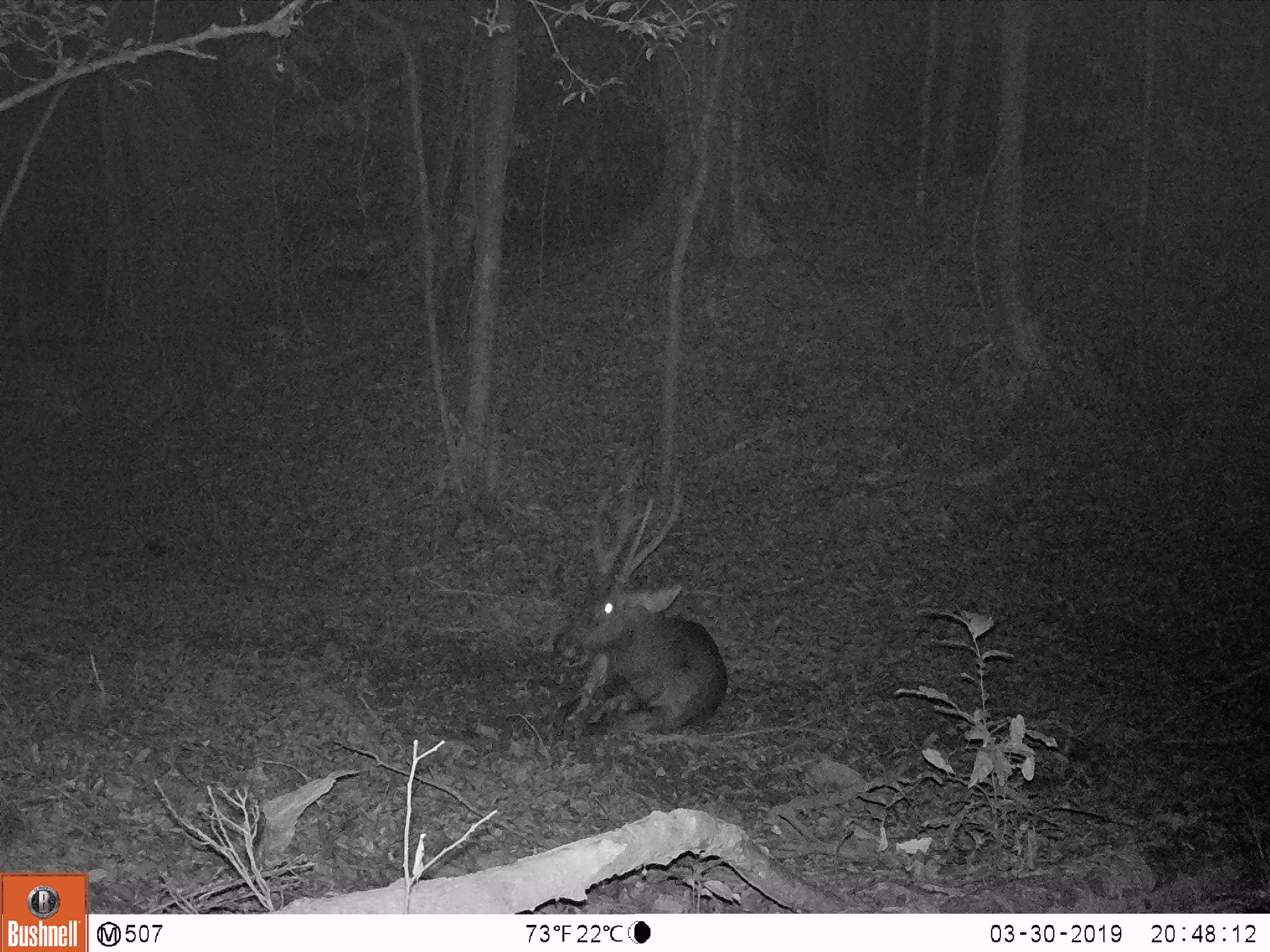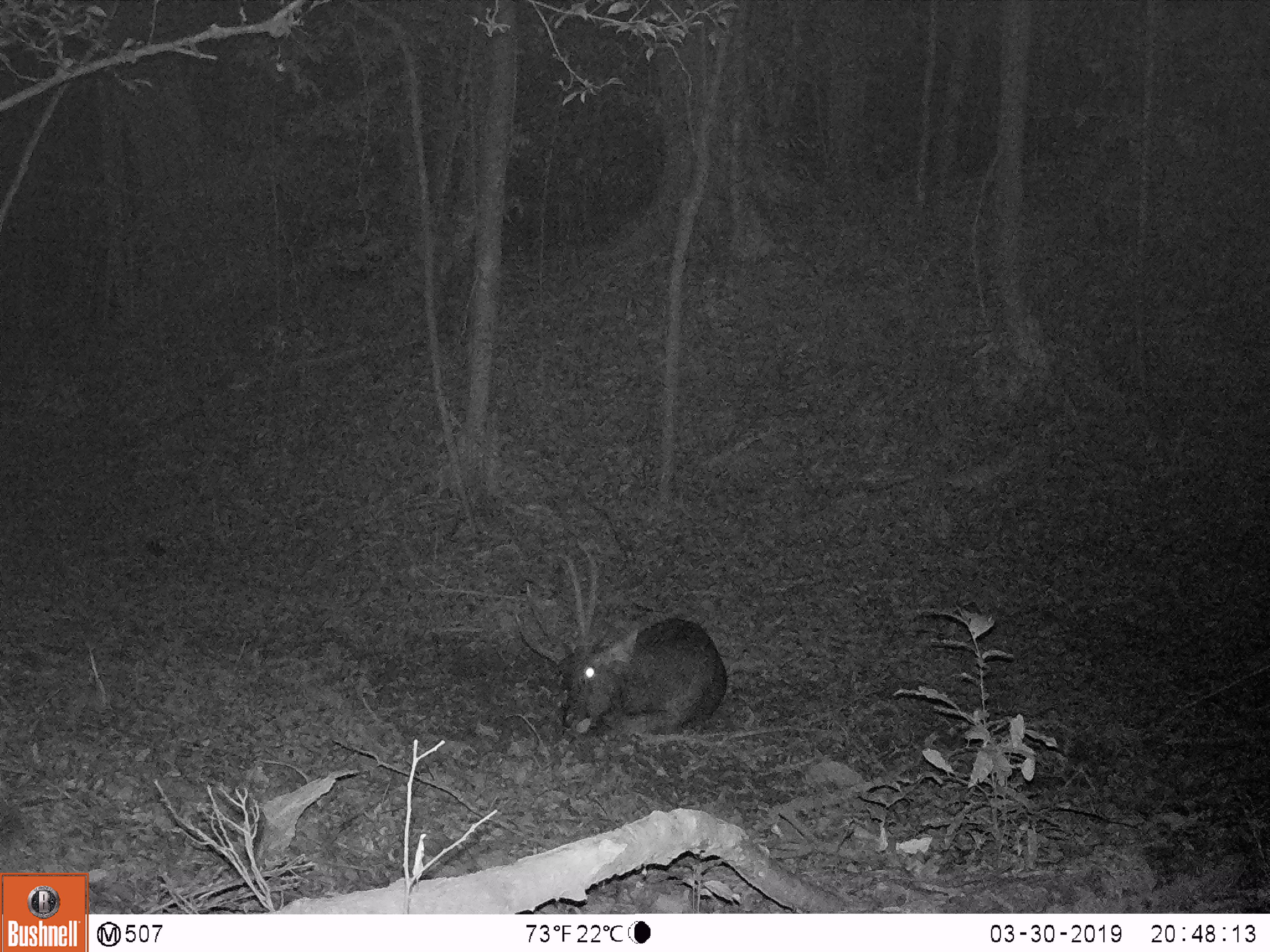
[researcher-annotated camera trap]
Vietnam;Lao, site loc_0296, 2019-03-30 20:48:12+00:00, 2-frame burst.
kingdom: Animalia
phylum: Chordata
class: Mammalia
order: Artiodactyla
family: Cervidae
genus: Rusa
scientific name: Rusa unicolor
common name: sambar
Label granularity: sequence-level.